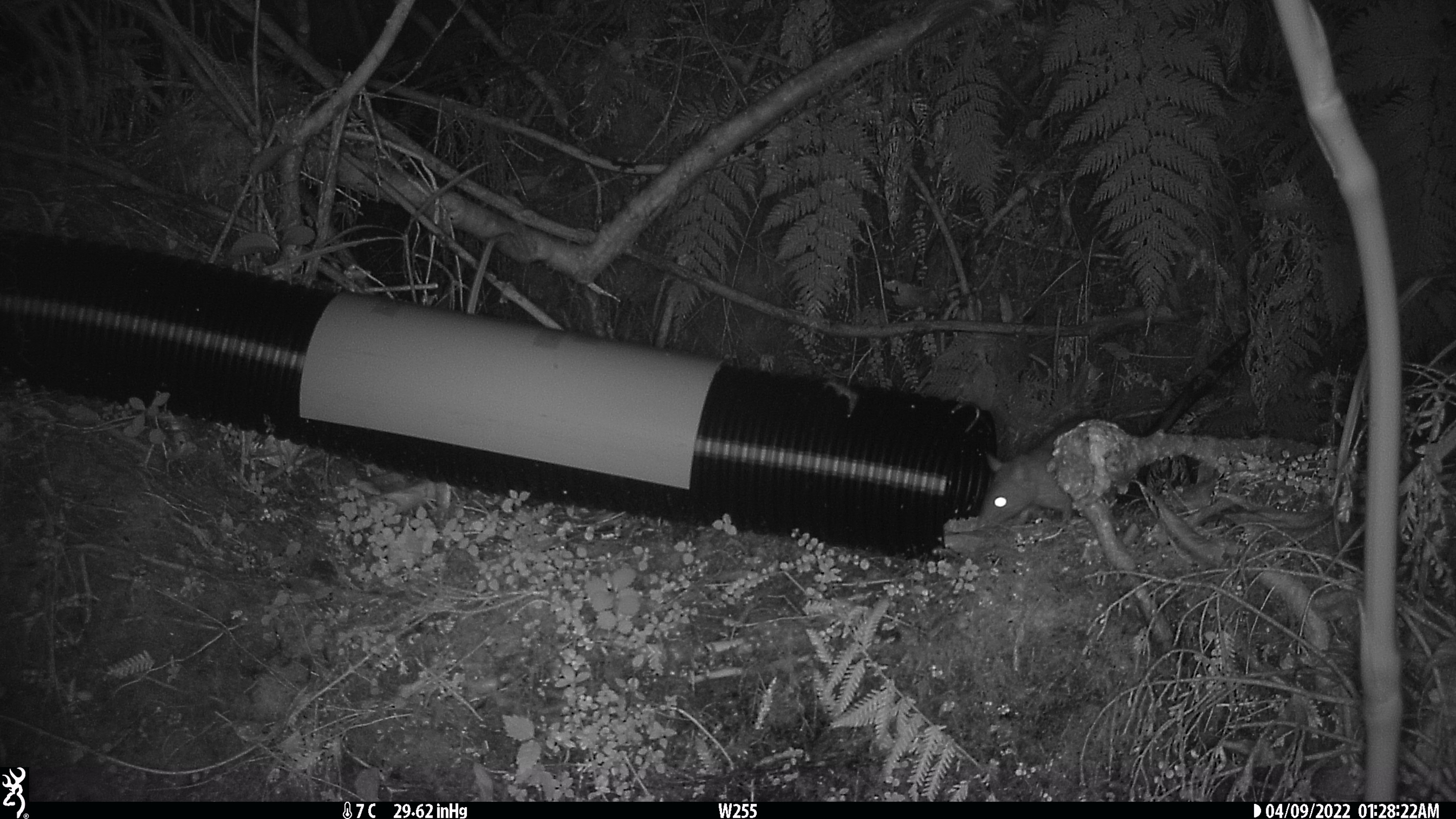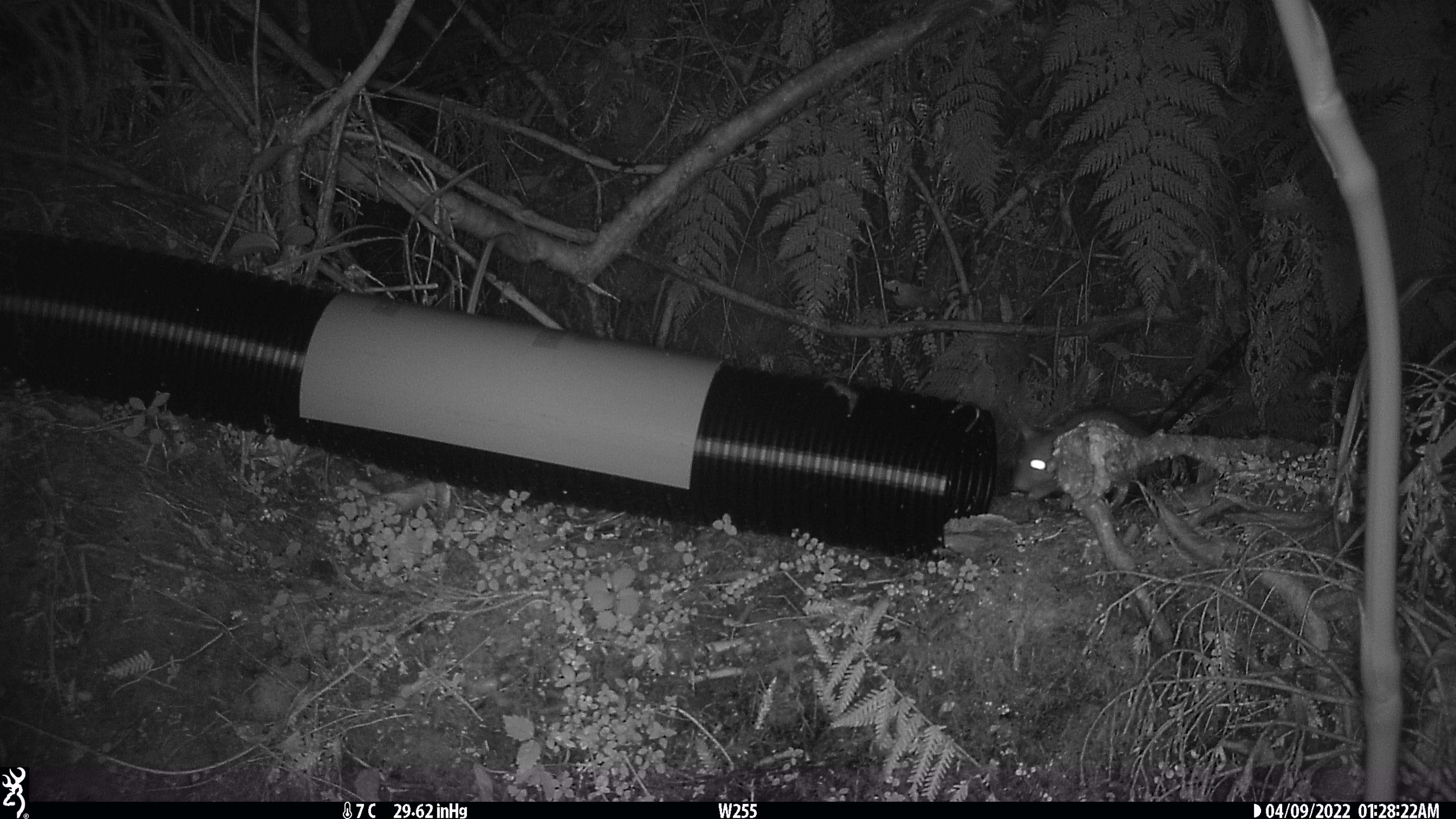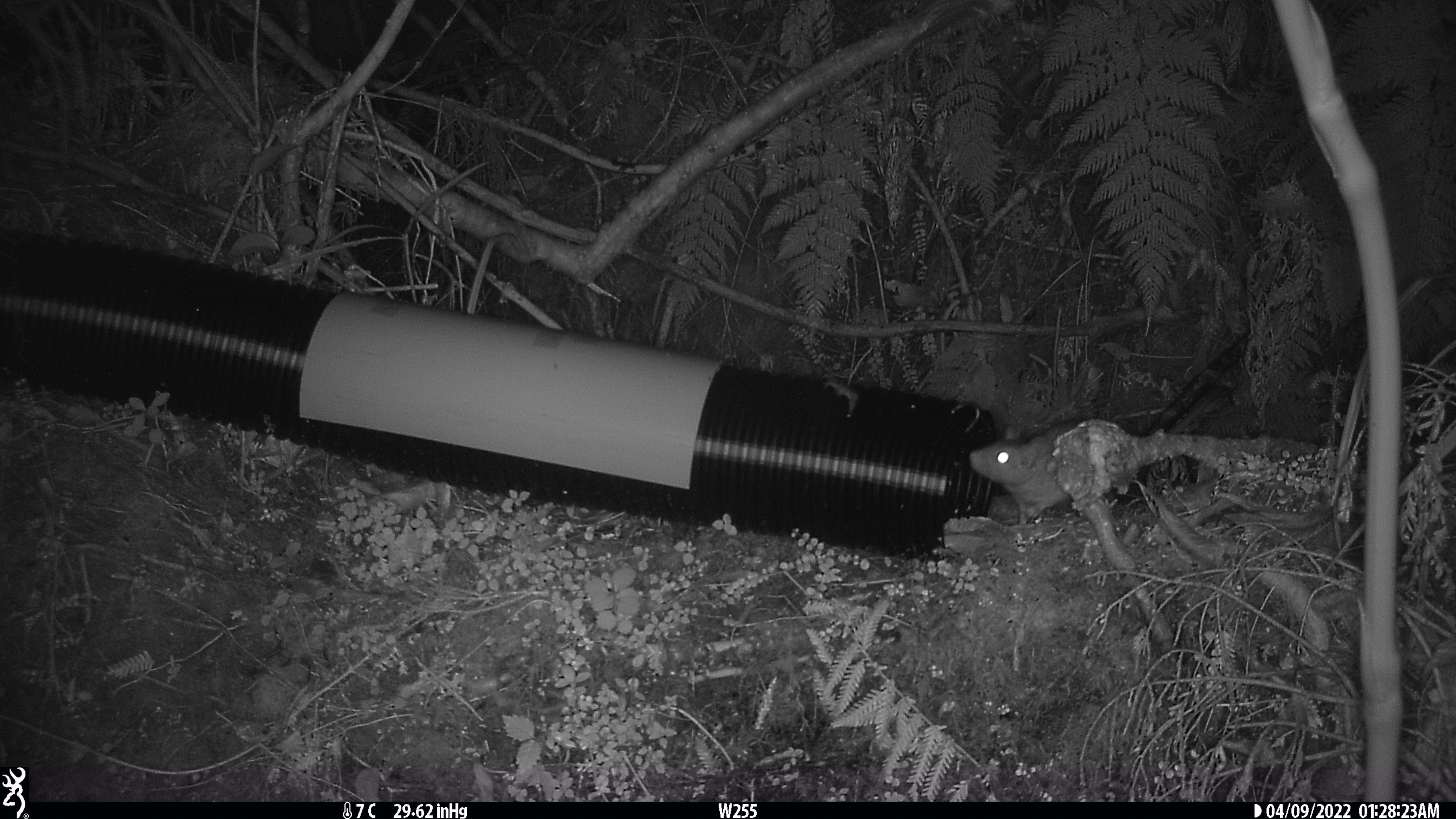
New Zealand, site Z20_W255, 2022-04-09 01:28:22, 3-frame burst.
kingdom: Animalia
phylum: Chordata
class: Mammalia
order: Rodentia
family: Muridae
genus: Rattus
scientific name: Rattus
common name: rat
Rat (Rattus).